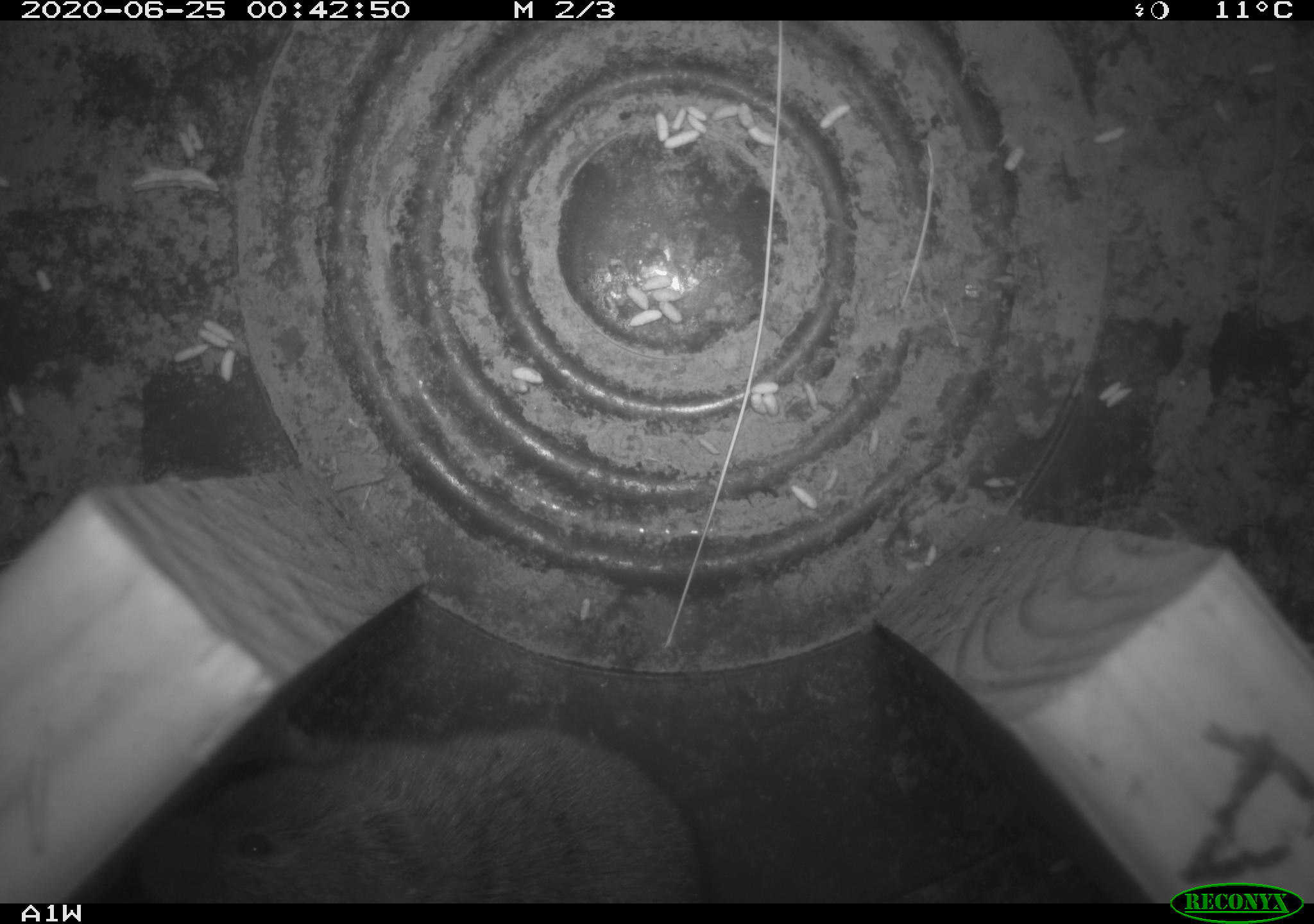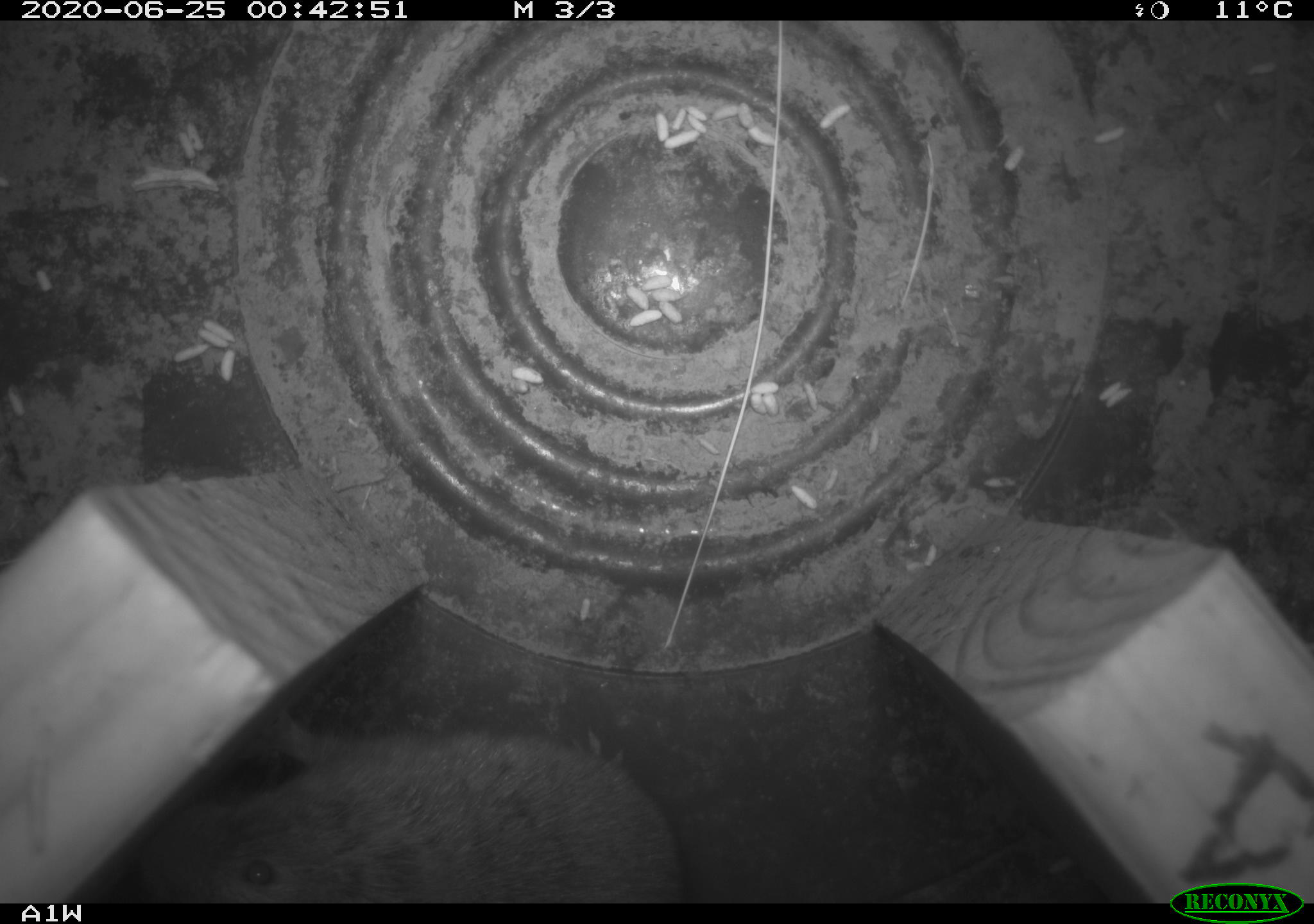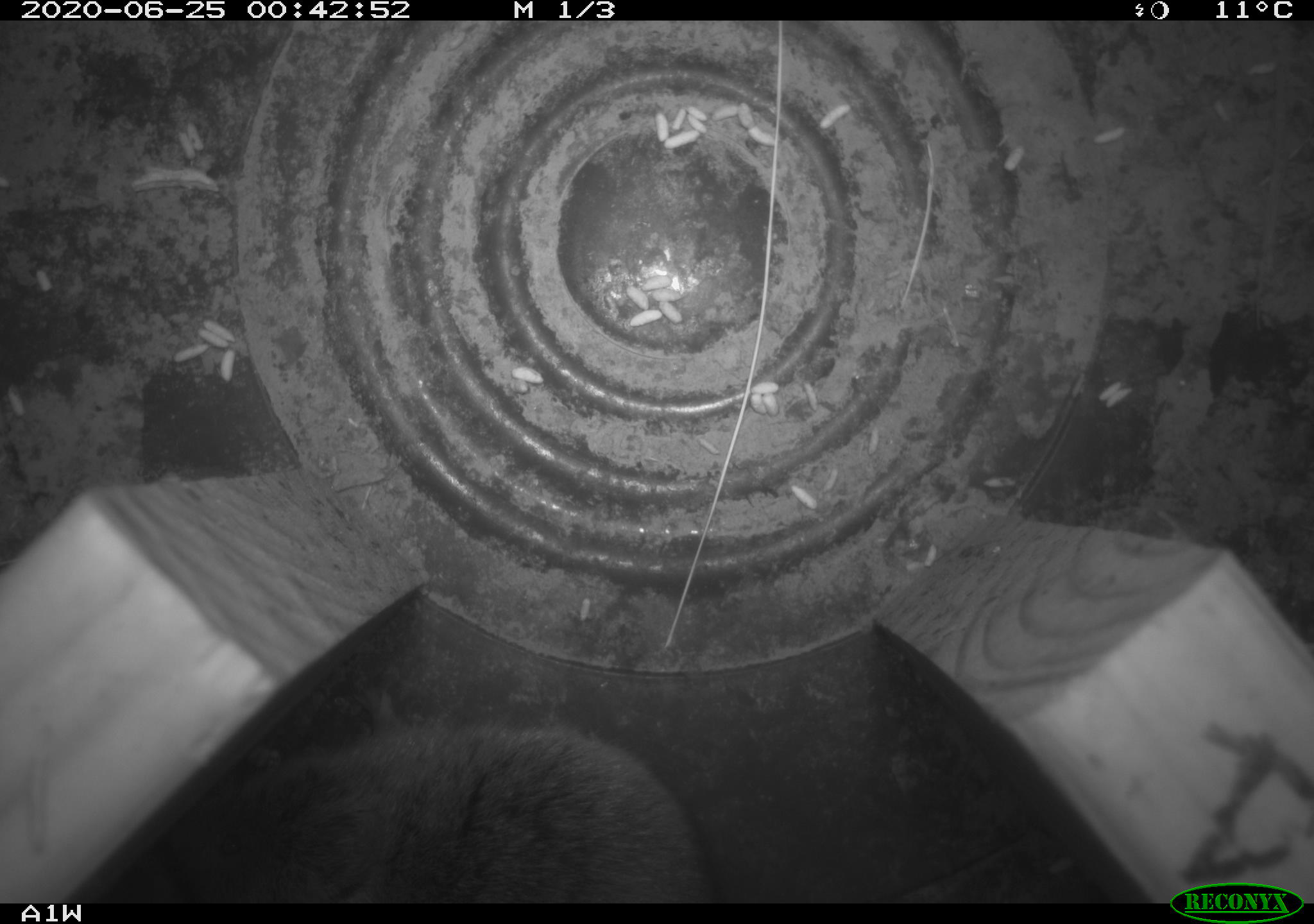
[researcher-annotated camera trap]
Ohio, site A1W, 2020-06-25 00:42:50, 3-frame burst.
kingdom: Animalia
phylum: Chordata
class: Mammalia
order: Rodentia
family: Cricetidae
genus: Microtus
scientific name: Microtus pennsylvanicus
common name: meadow vole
Meadow vole (Microtus pennsylvanicus).